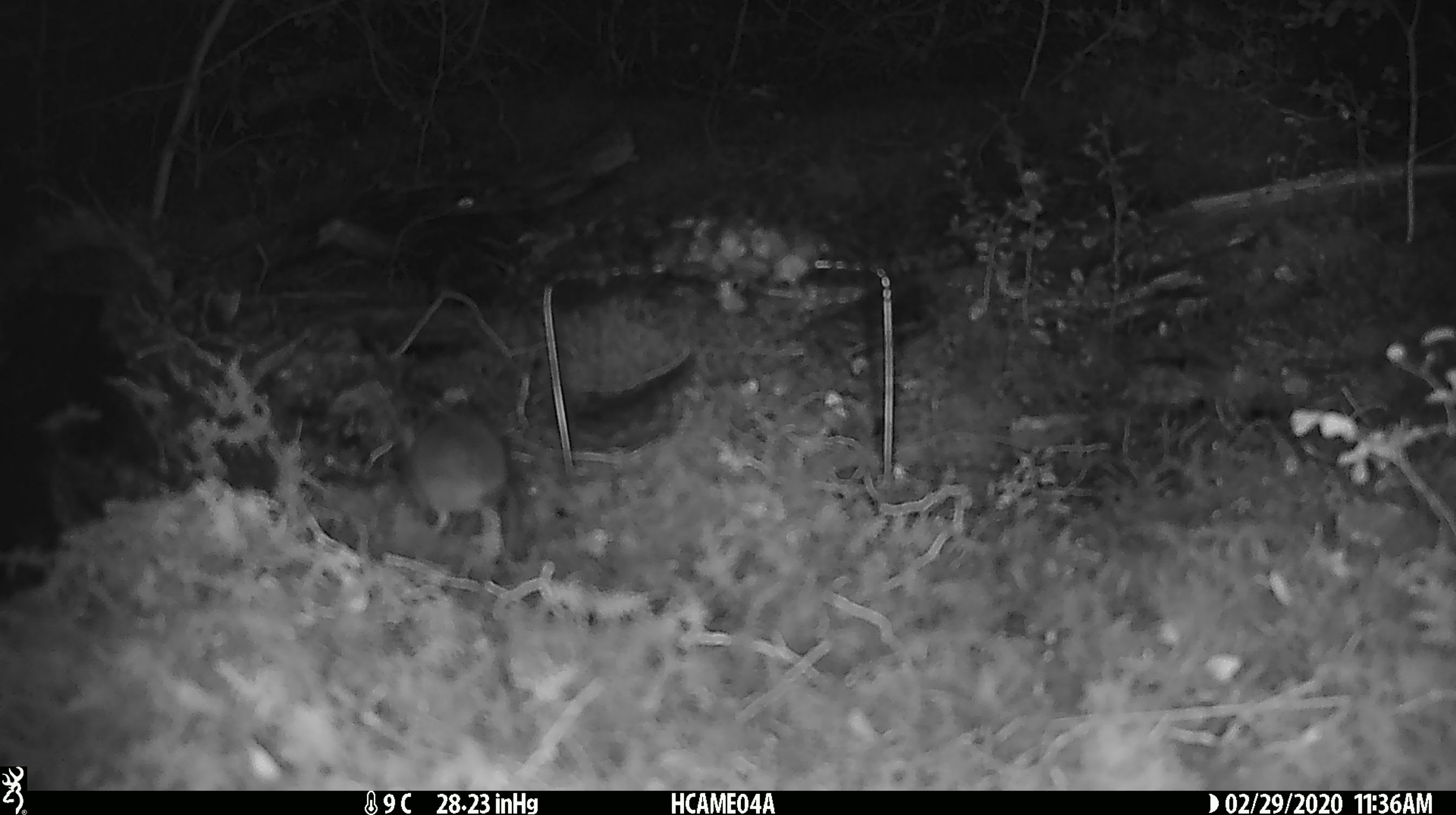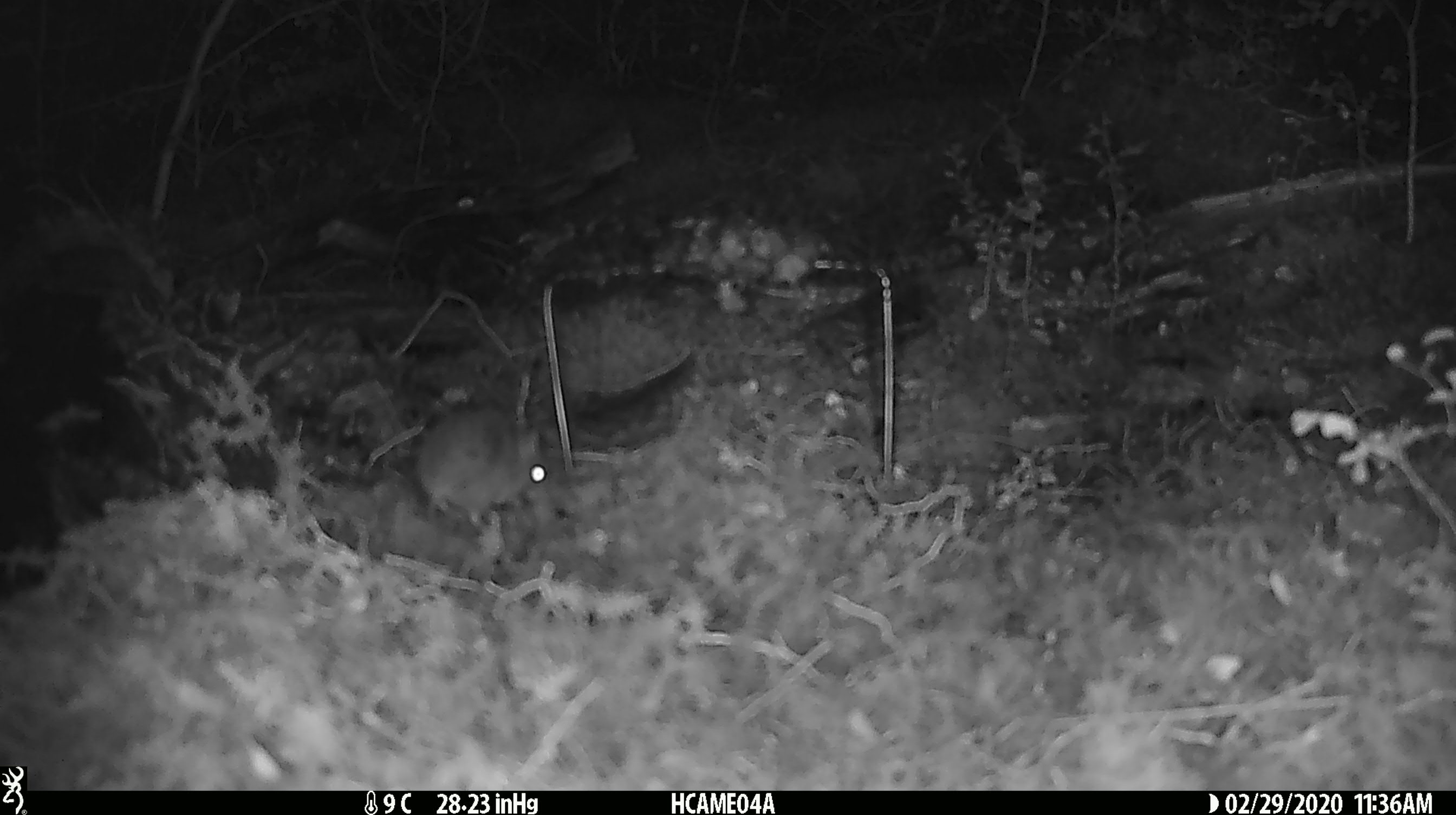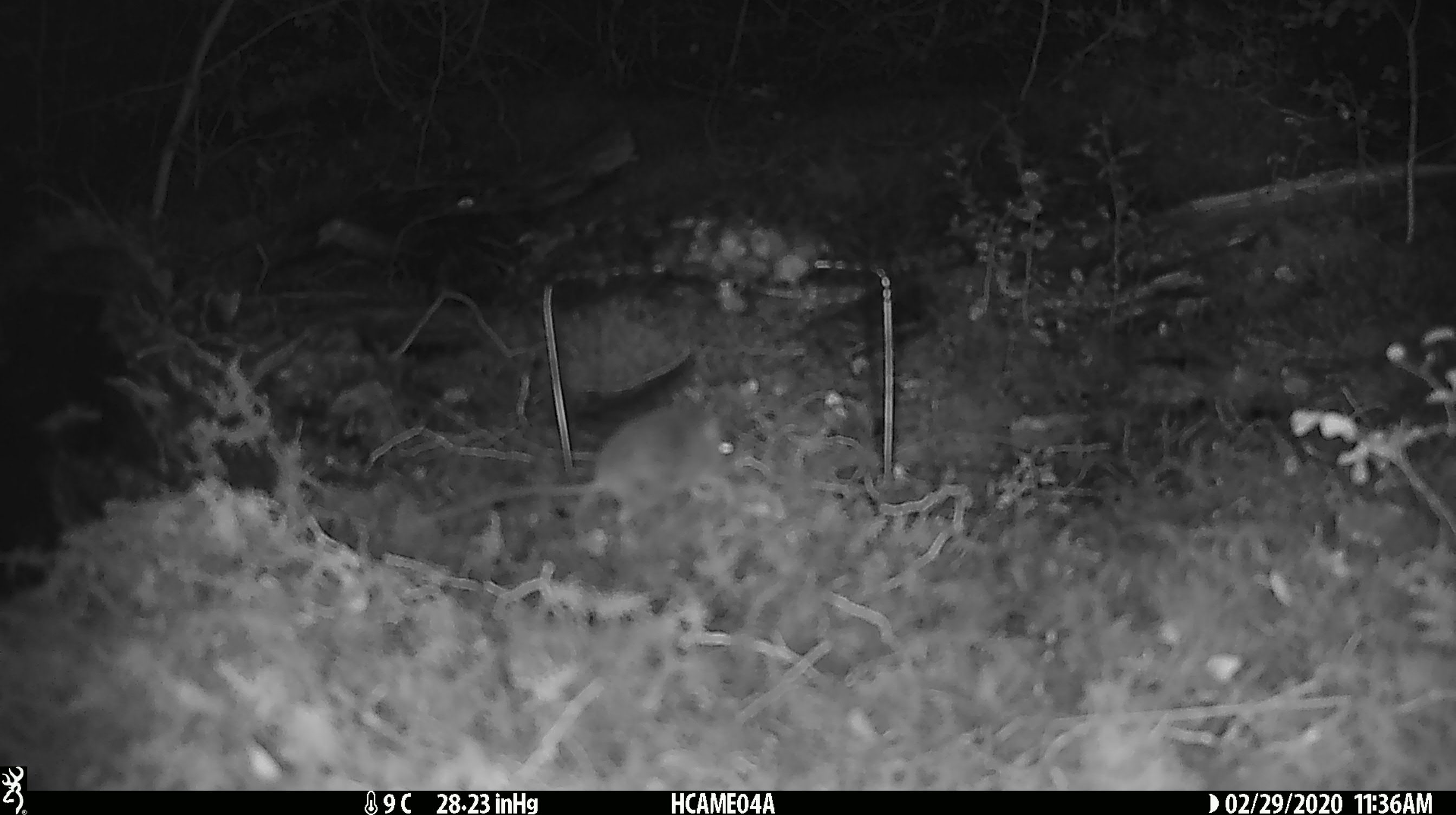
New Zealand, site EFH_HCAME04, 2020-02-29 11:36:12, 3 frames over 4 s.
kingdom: Animalia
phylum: Chordata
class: Mammalia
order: Rodentia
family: Muridae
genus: Mus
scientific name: Mus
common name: mouse